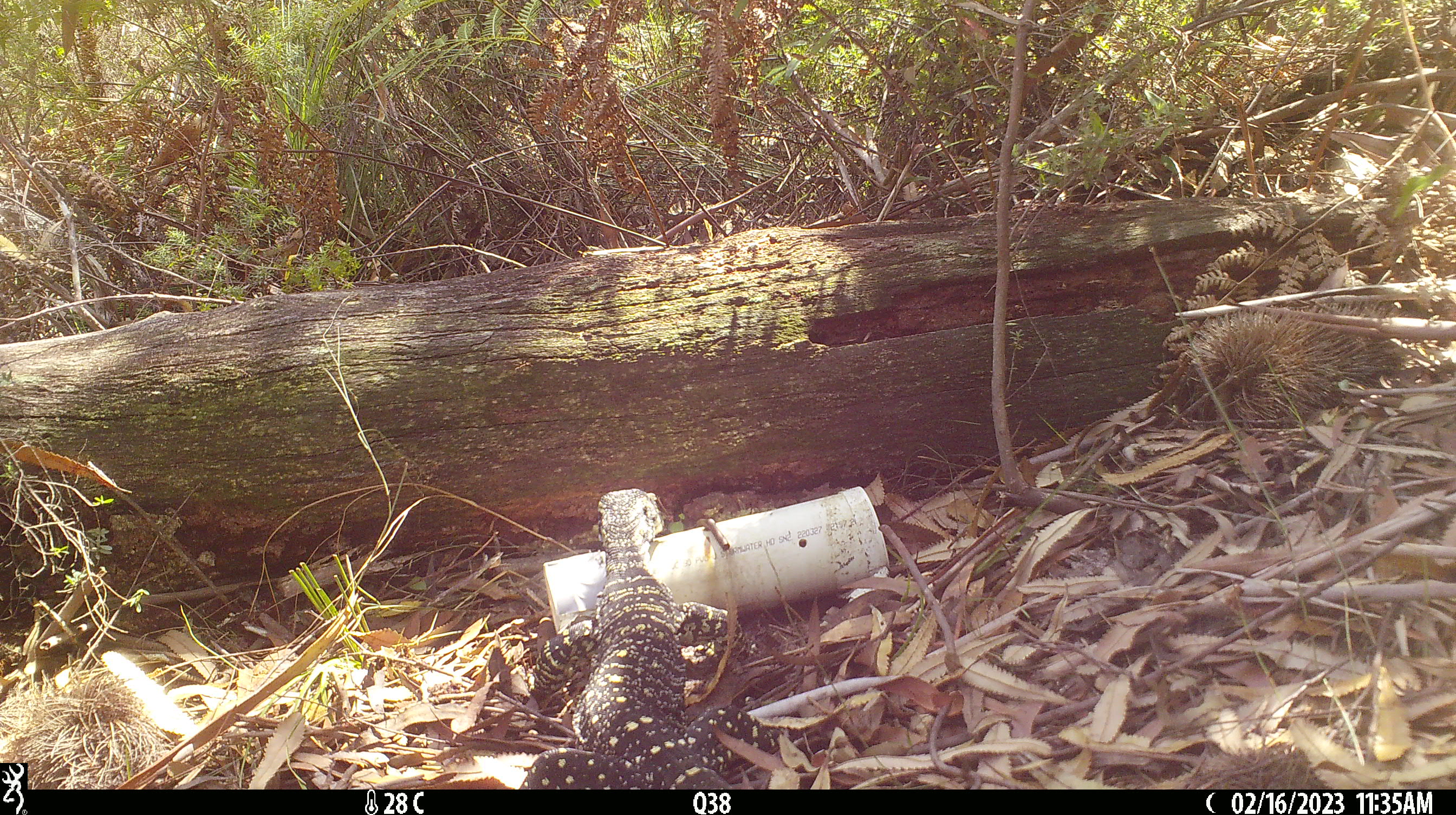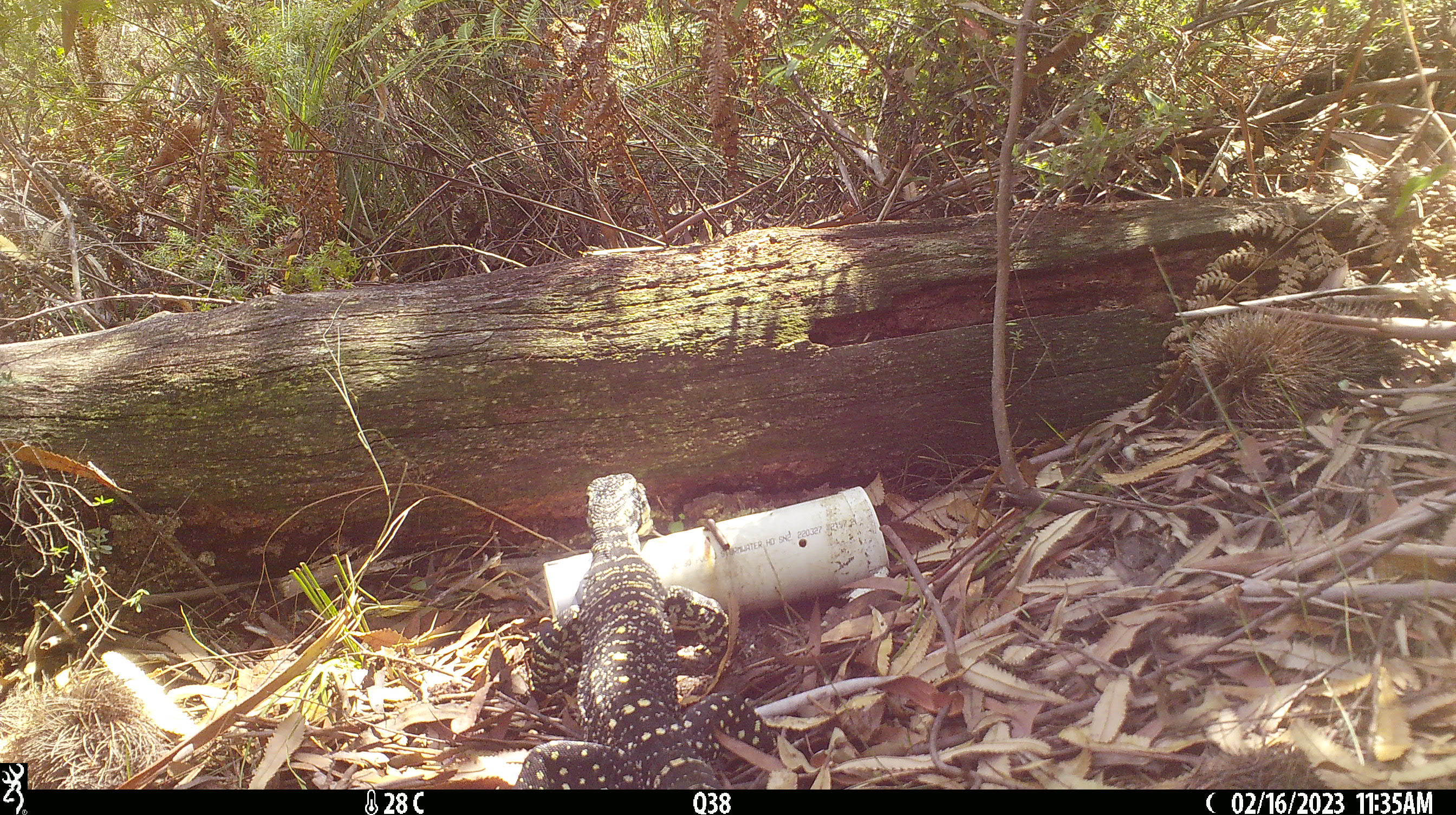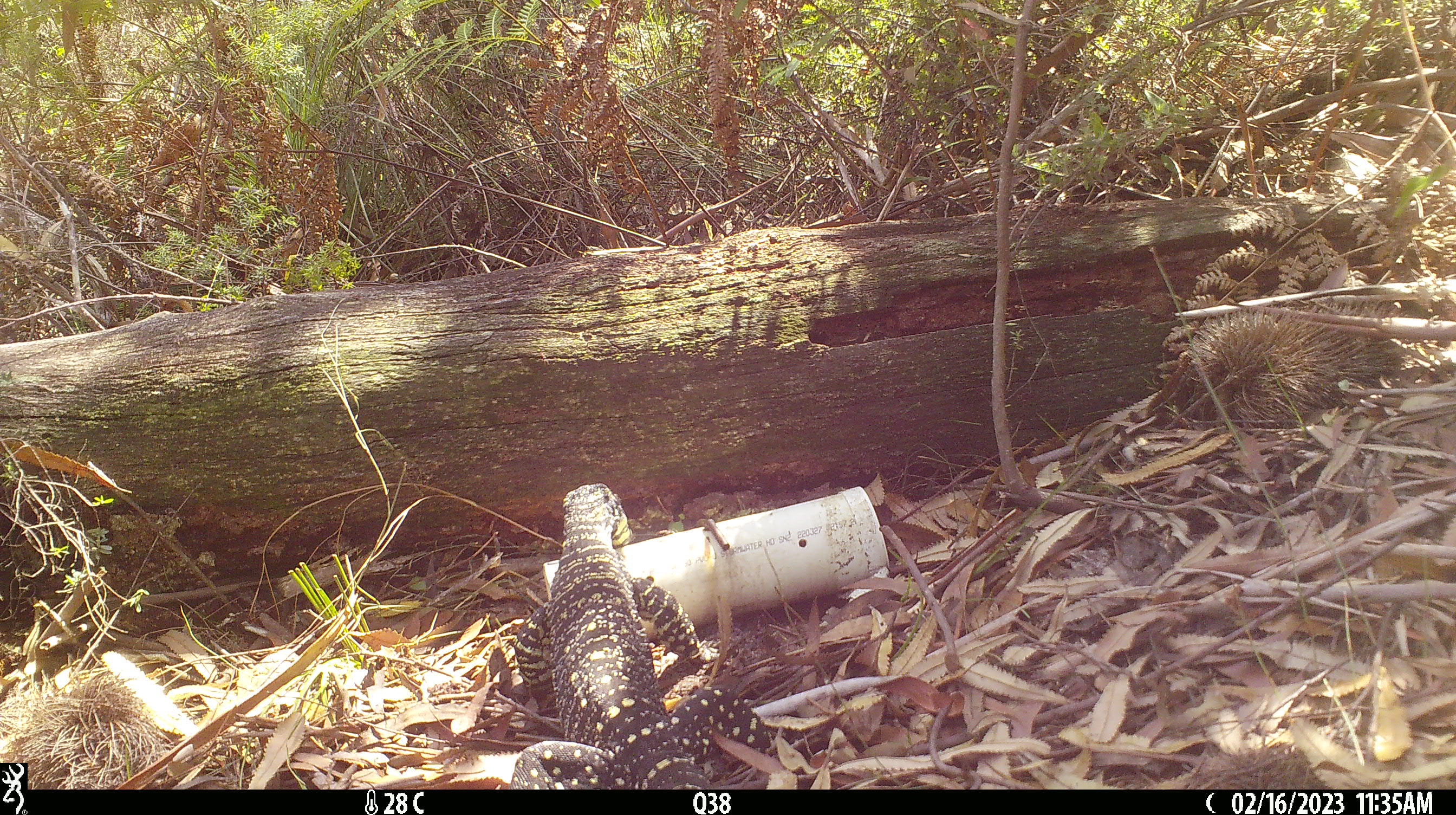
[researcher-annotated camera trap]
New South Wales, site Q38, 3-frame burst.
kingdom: Animalia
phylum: Chordata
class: Reptilia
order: Squamata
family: Varanidae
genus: Varanus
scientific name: Varanus varius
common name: lace monitor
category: goanna